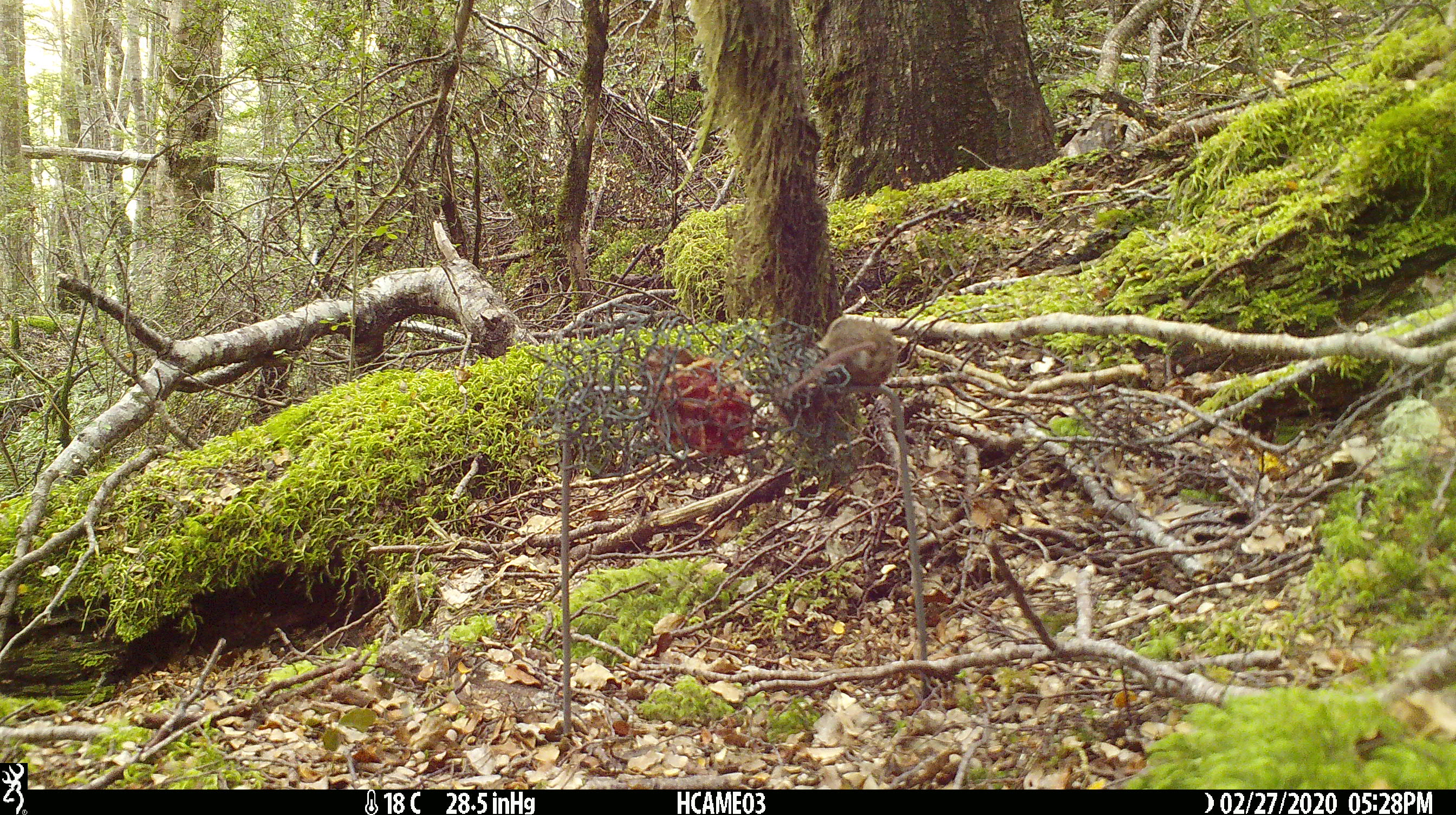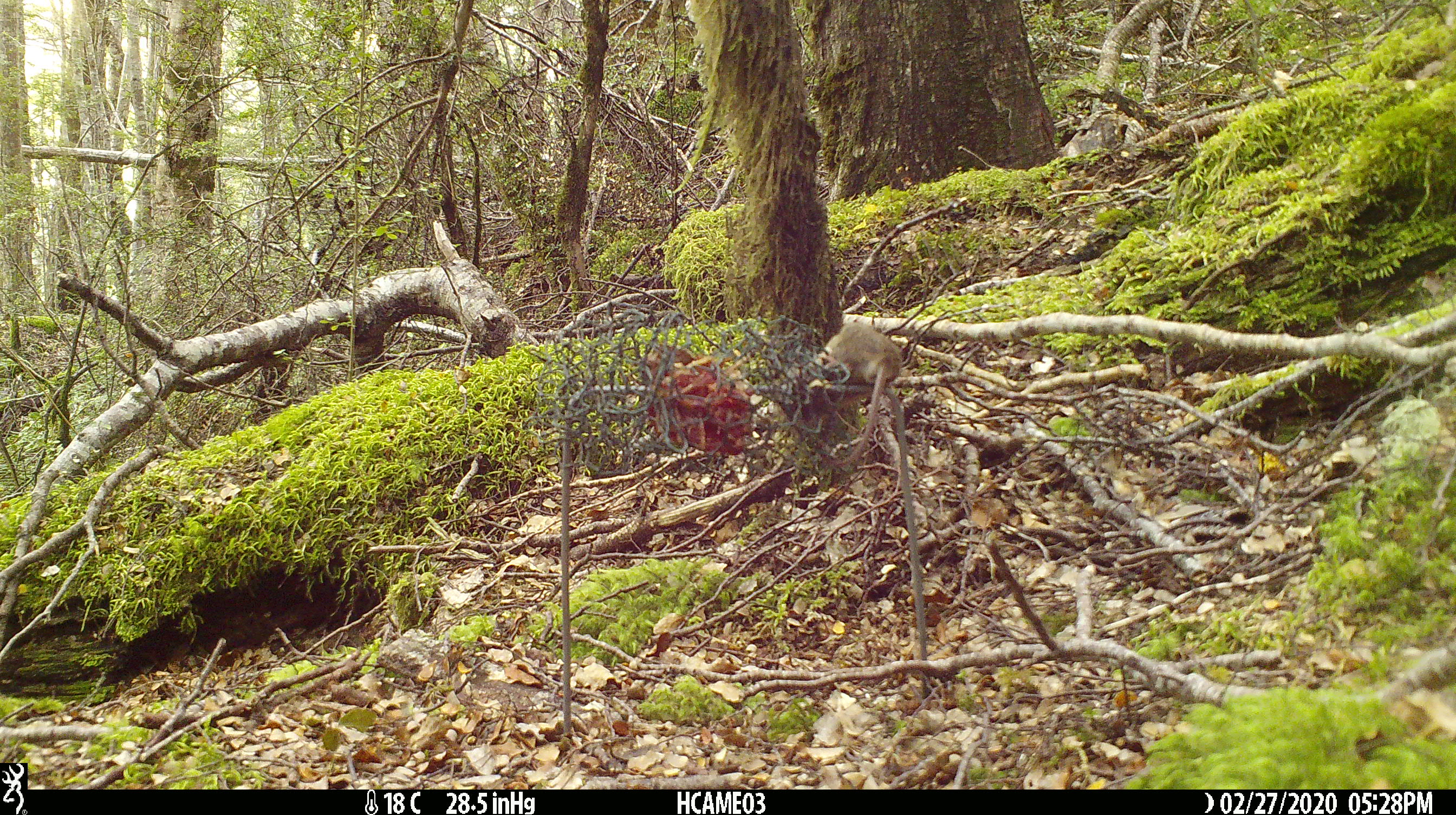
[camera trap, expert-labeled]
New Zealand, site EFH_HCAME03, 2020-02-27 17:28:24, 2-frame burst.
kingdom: Animalia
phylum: Chordata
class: Mammalia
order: Rodentia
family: Muridae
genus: Mus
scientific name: Mus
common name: mouse